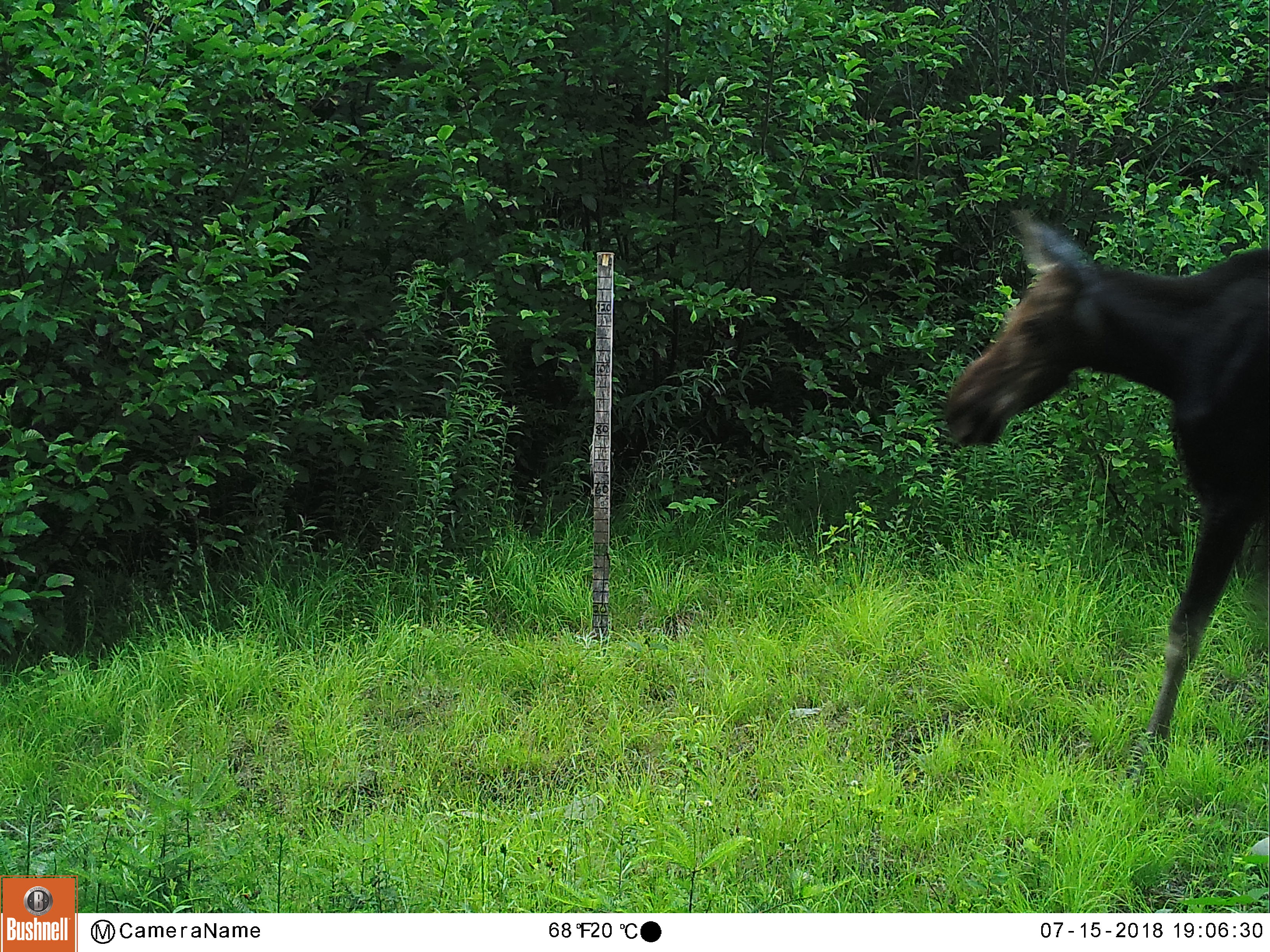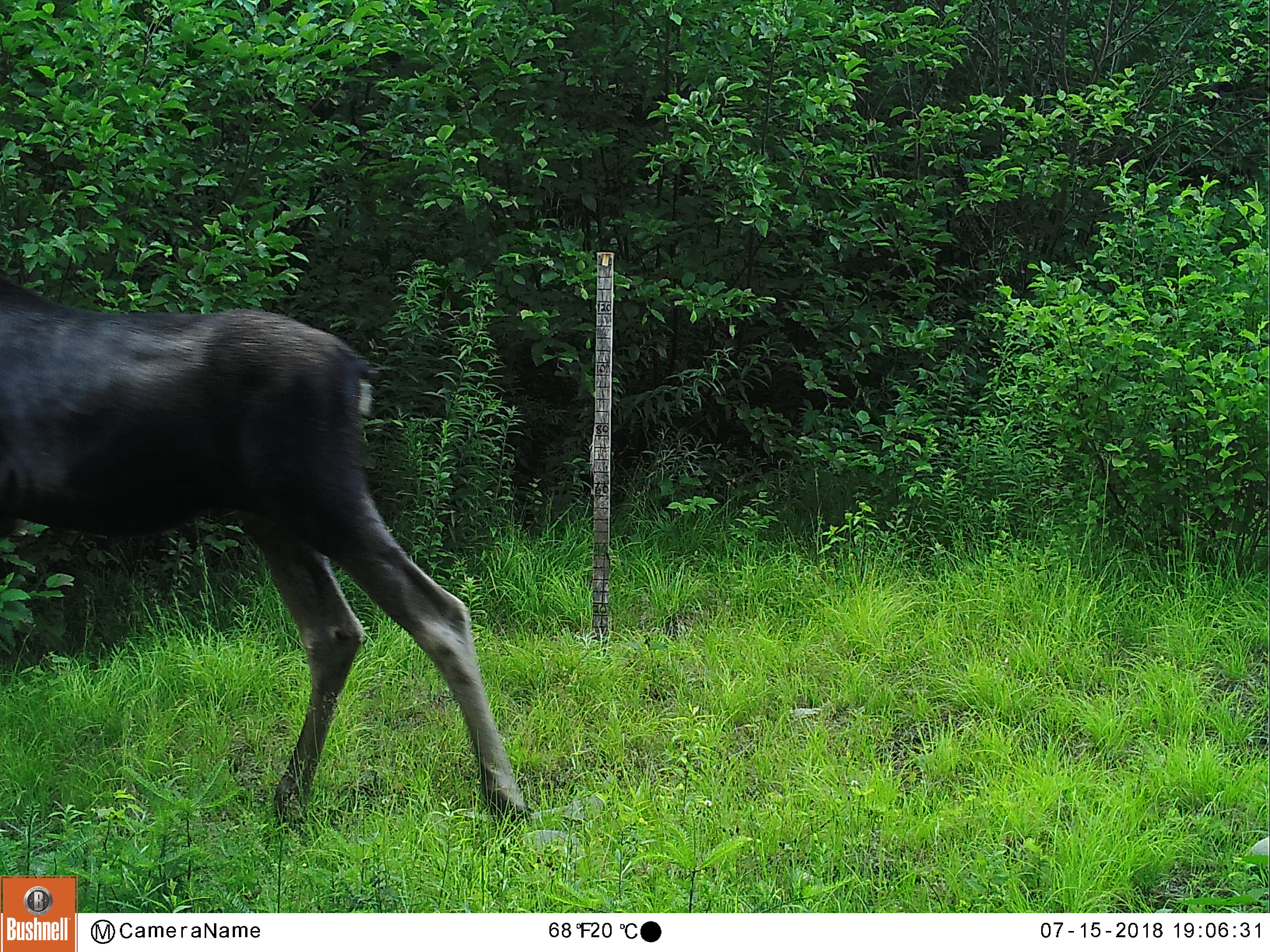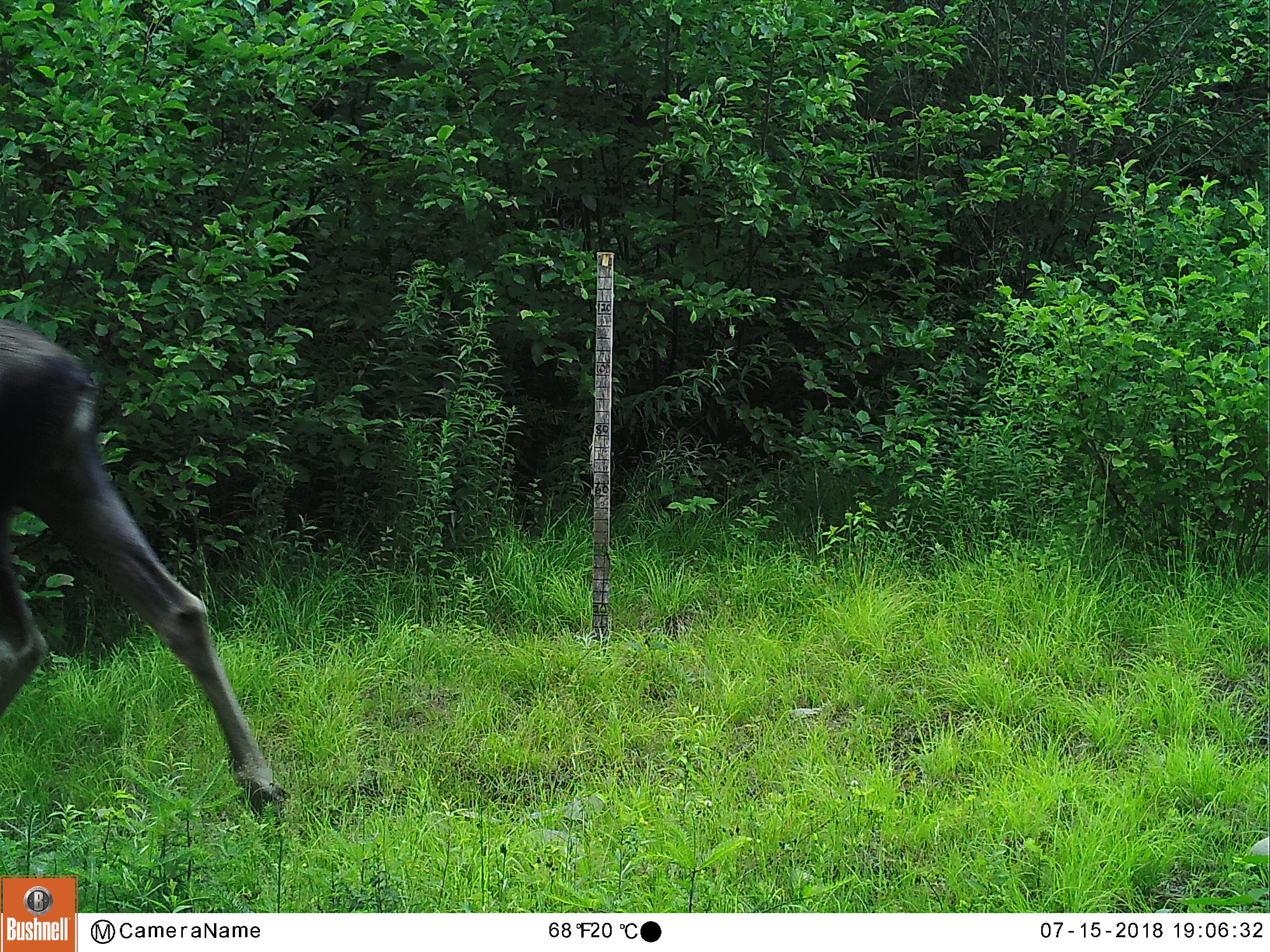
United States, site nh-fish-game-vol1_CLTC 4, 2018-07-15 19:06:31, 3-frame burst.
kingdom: Animalia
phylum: Chordata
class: Mammalia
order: Artiodactyla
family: Cervidae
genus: Alces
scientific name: Alces alces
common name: moose